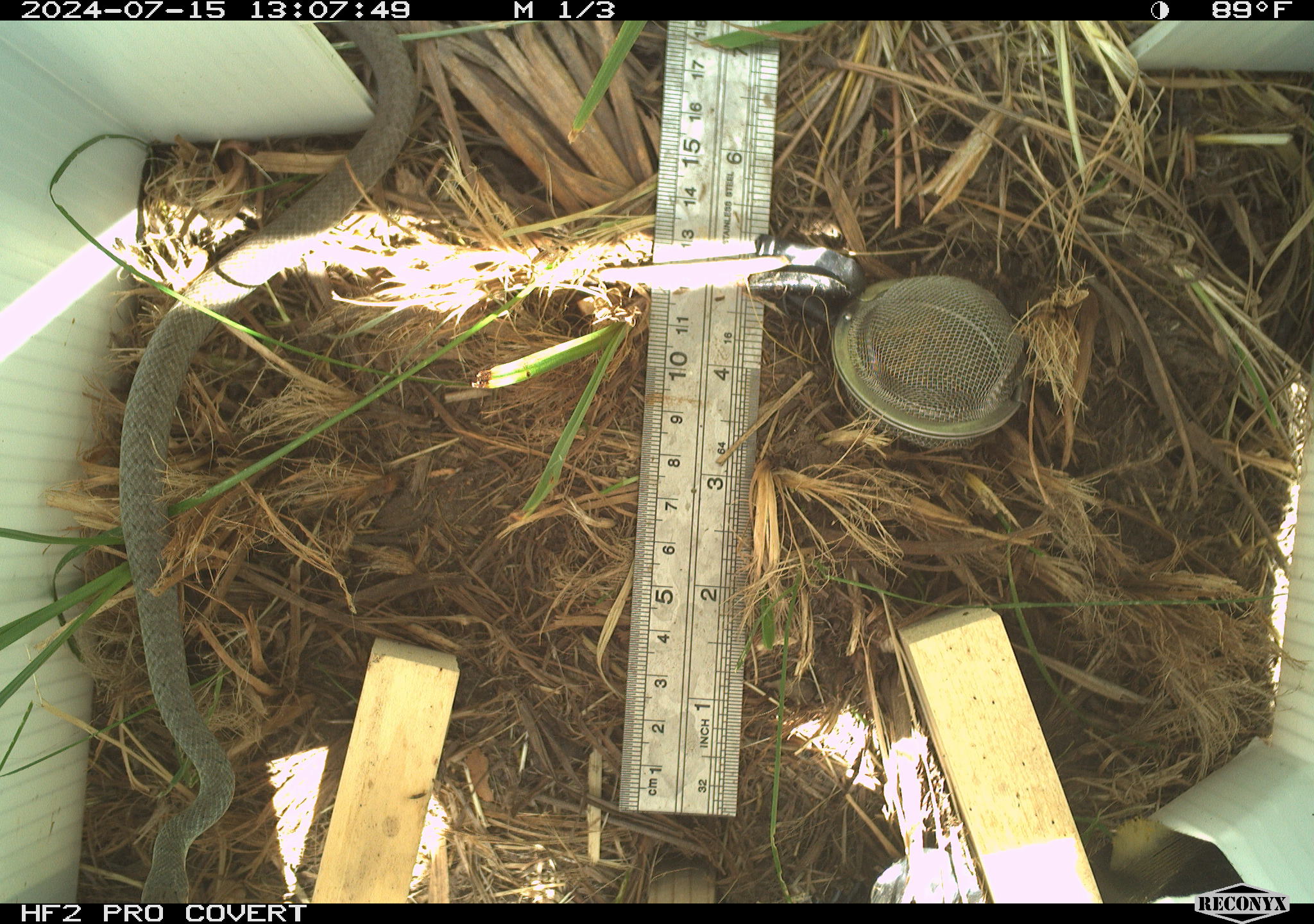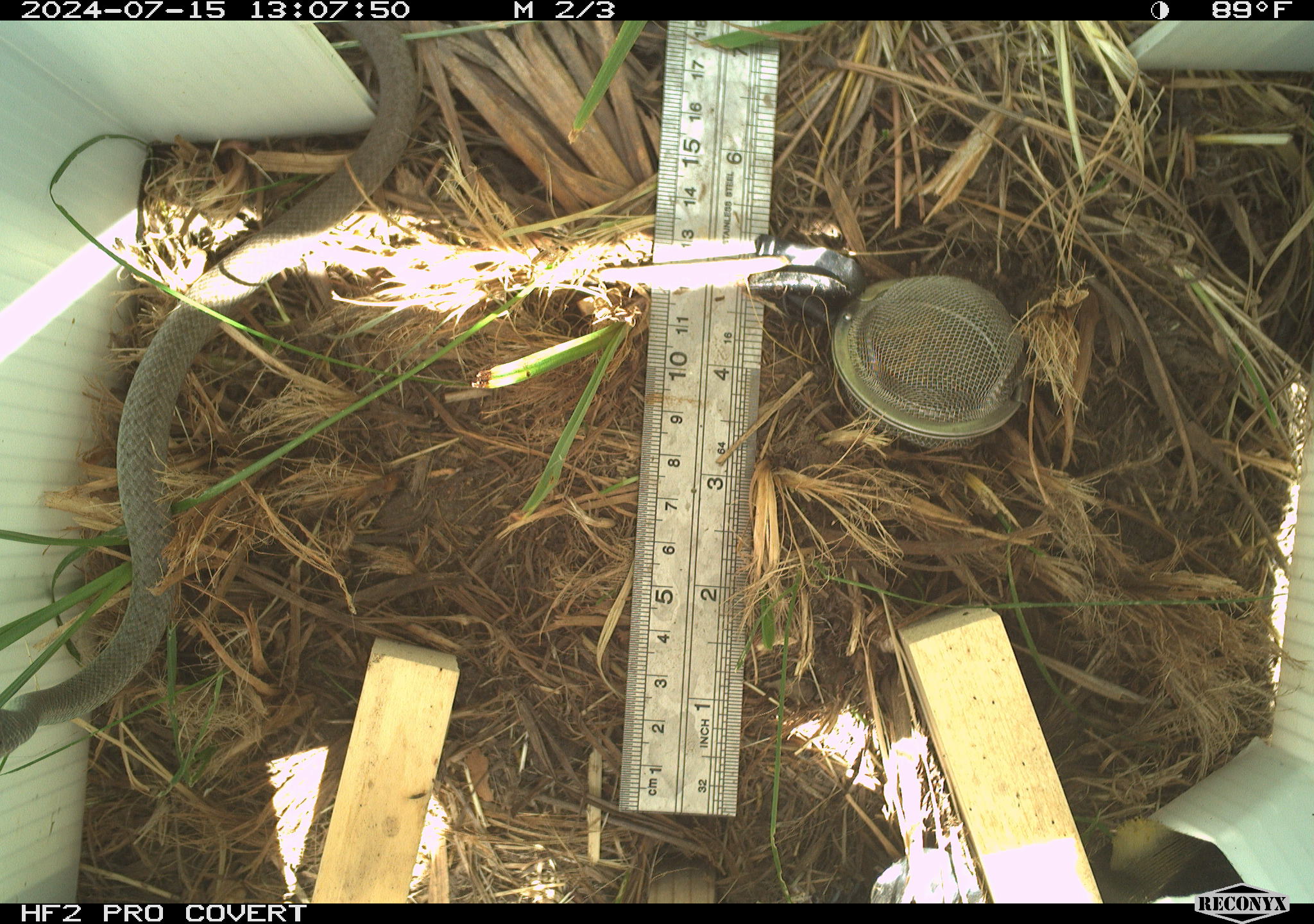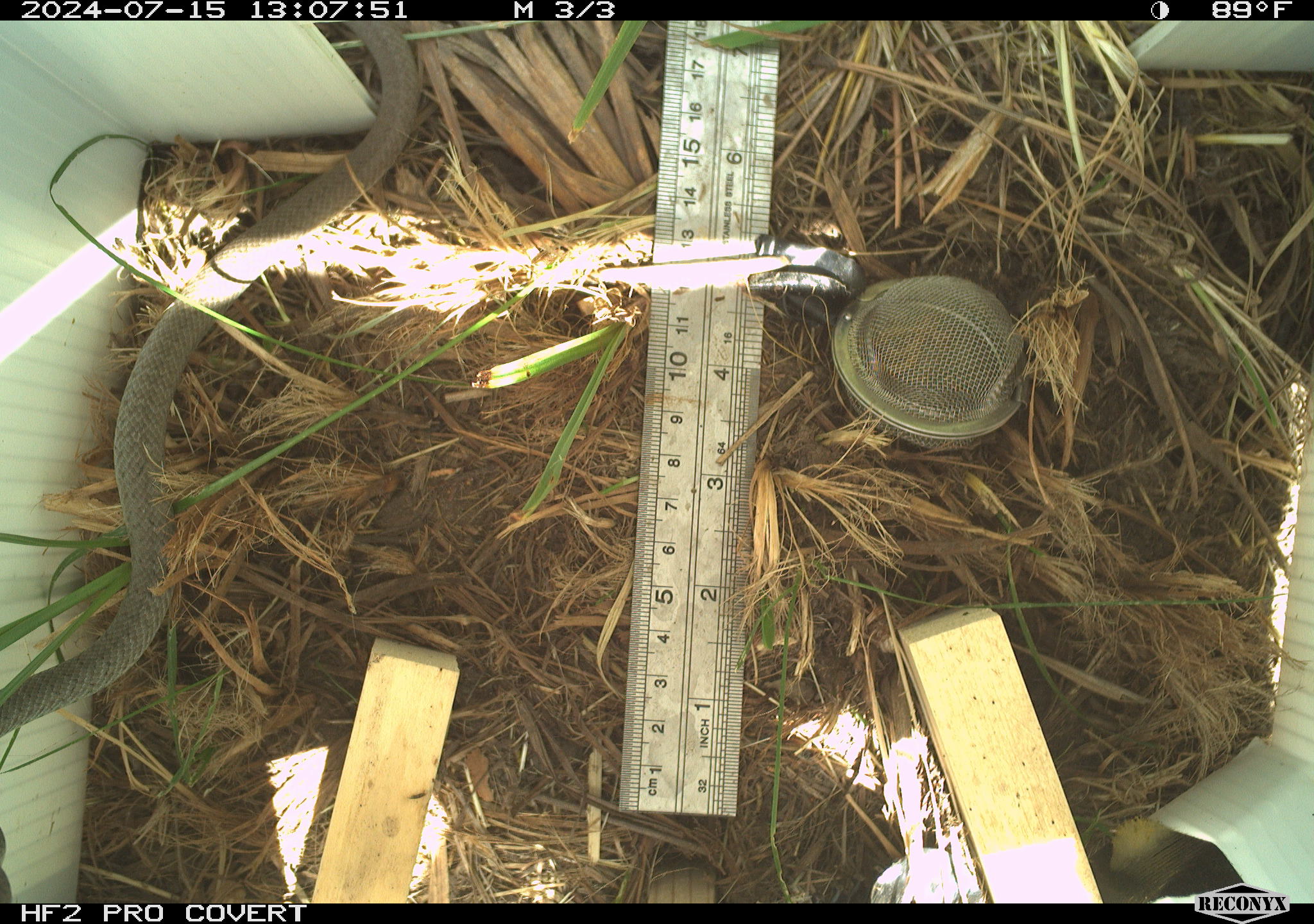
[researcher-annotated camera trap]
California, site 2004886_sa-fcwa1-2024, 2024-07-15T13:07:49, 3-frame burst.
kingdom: Animalia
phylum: Chordata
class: Reptilia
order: Squamata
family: Colubridae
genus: Coluber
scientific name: Coluber constrictor mormon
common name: western yellow-bellied racer